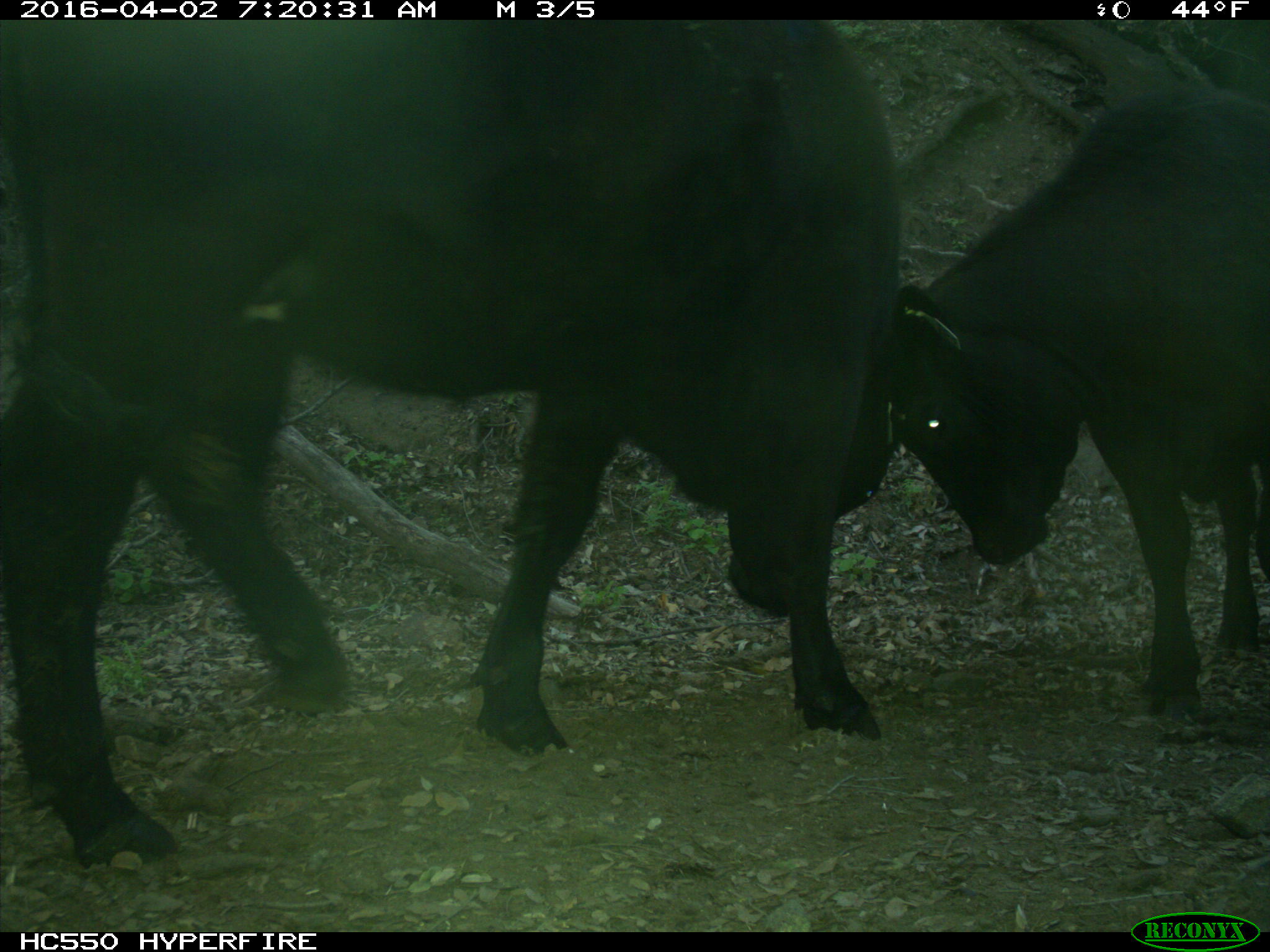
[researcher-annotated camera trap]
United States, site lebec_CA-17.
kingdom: Animalia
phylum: Chordata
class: Mammalia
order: Artiodactyla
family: Bovidae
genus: Bos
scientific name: Bos taurus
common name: domestic cow